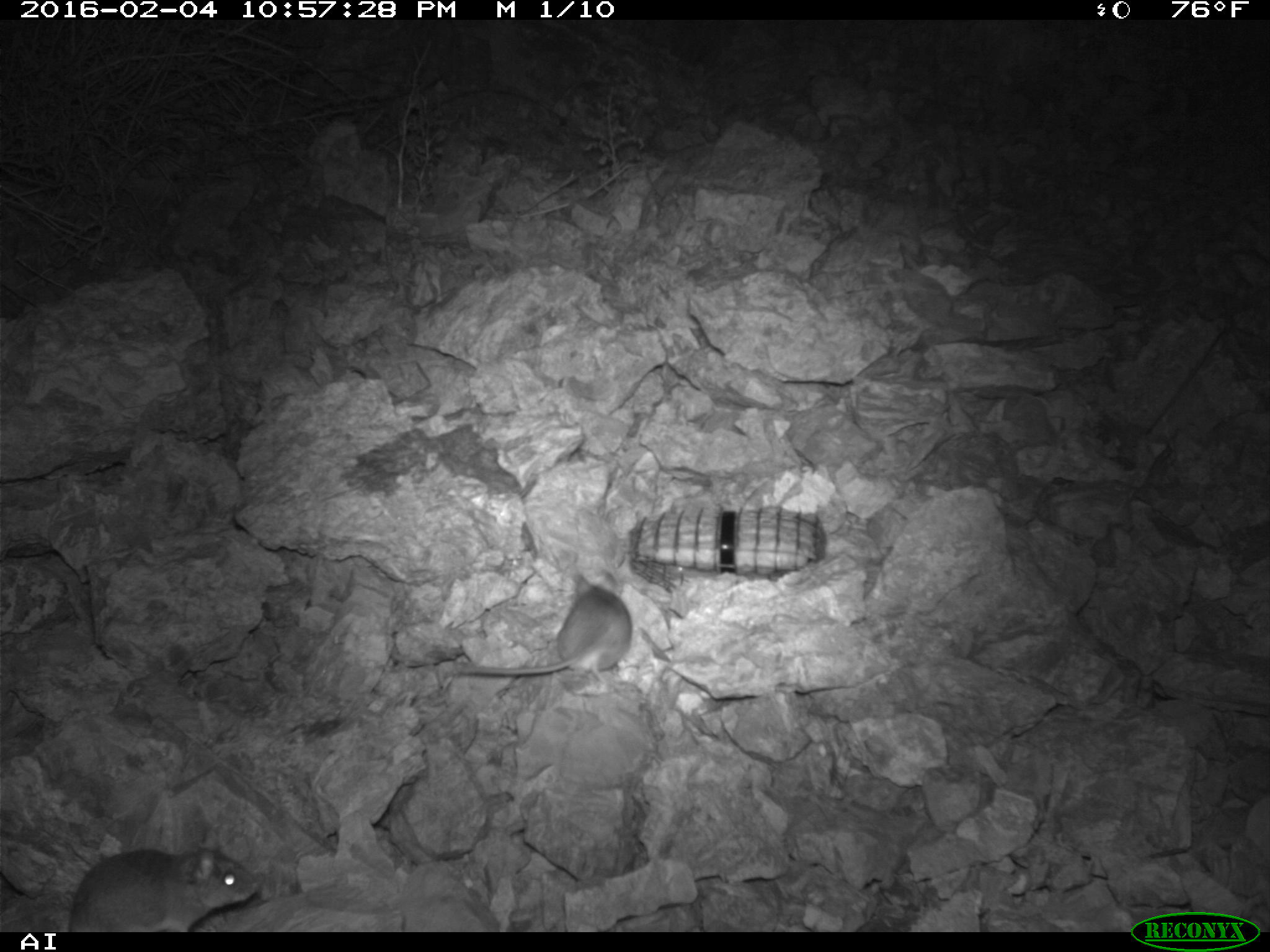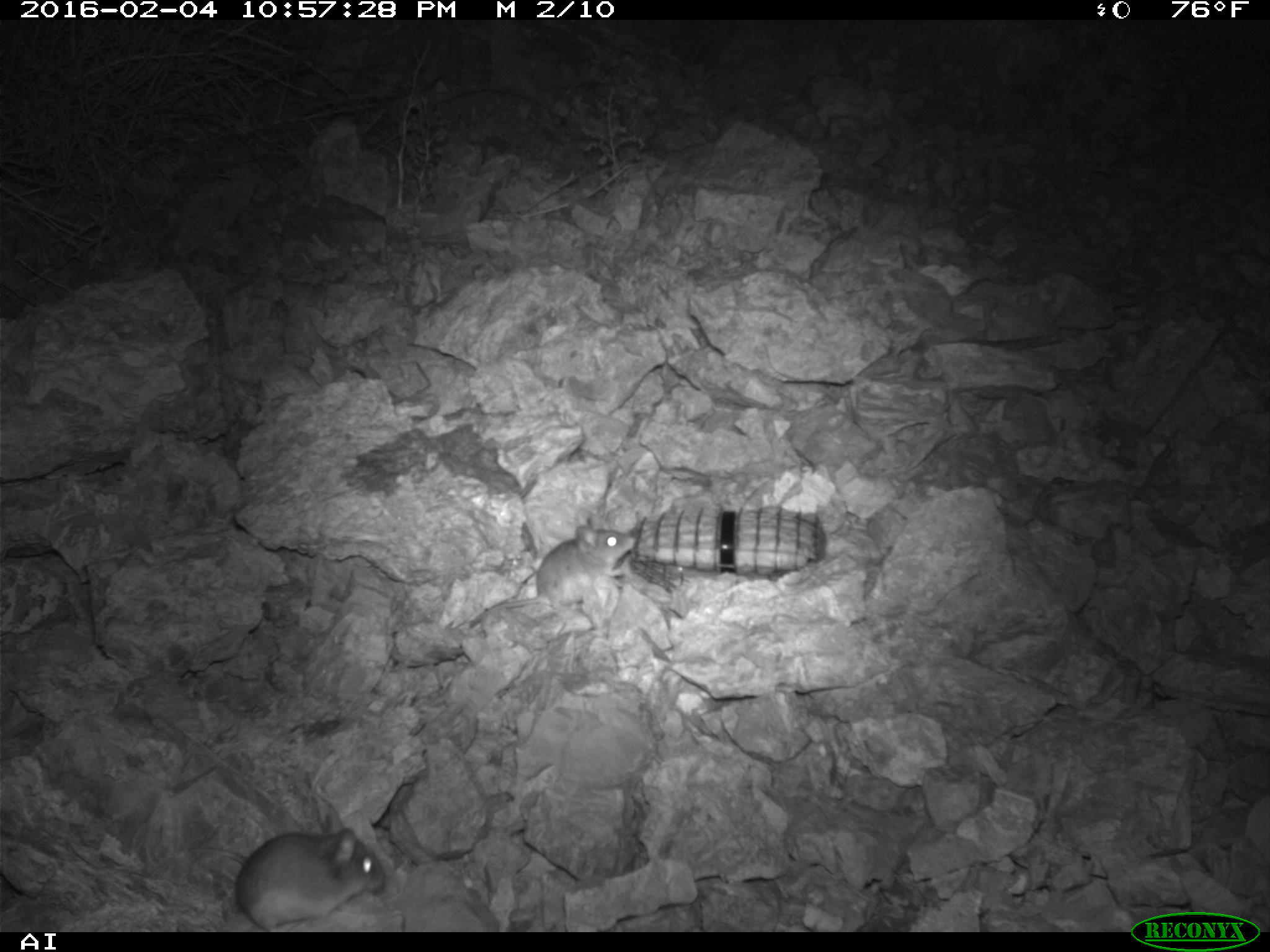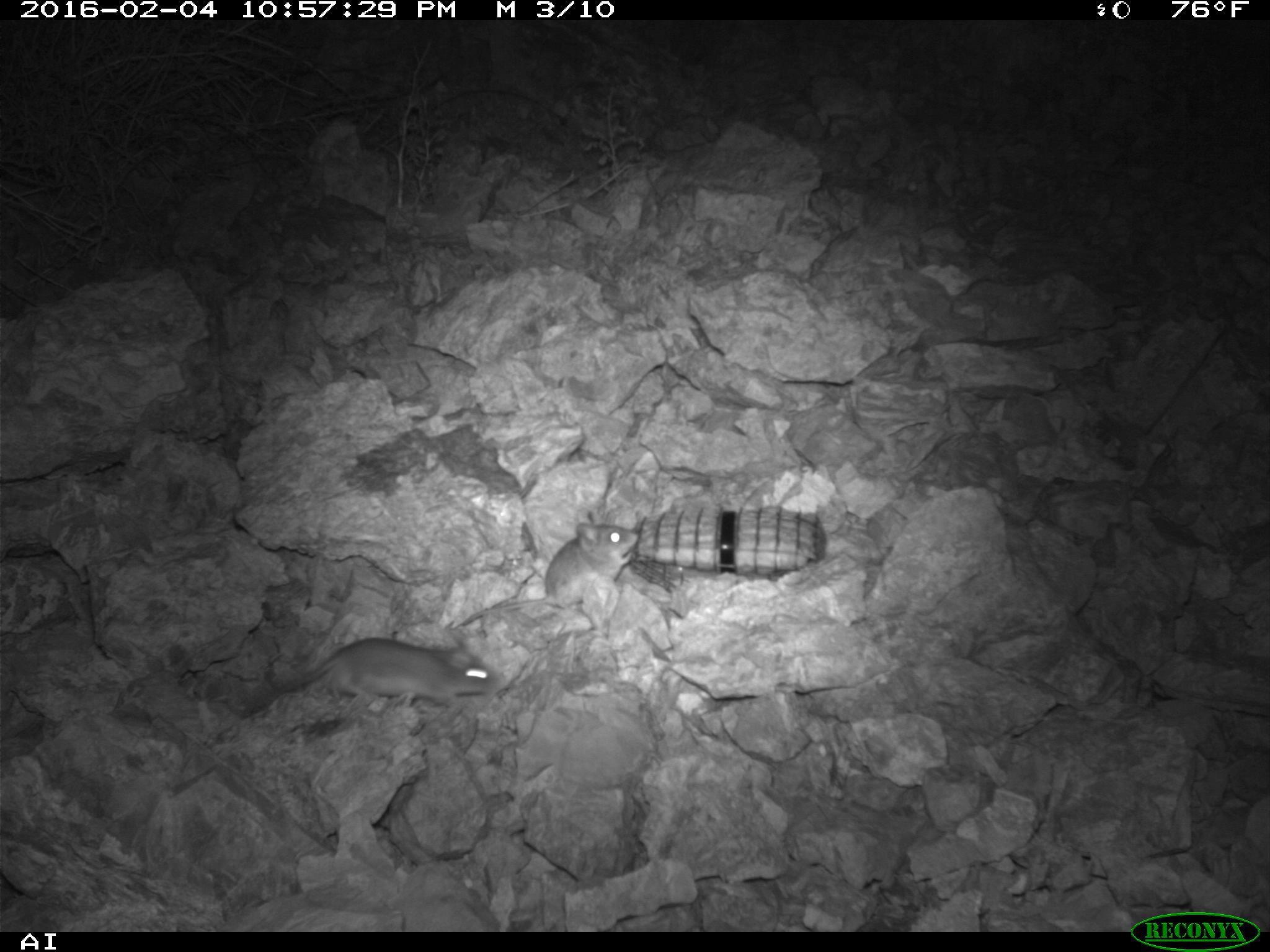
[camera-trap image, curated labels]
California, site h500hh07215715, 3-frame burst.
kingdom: Animalia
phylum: Chordata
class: Mammalia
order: Rodentia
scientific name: Rodentia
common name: rodent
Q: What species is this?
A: Rodent (Rodentia).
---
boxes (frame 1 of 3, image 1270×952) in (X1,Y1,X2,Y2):
rodent: (451,583,633,682); (65,848,258,931)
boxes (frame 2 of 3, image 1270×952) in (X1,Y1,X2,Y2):
rodent: (189,828,385,932); (469,525,636,628)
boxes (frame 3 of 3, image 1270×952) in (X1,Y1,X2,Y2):
rodent: (239,632,495,718); (461,512,637,625)